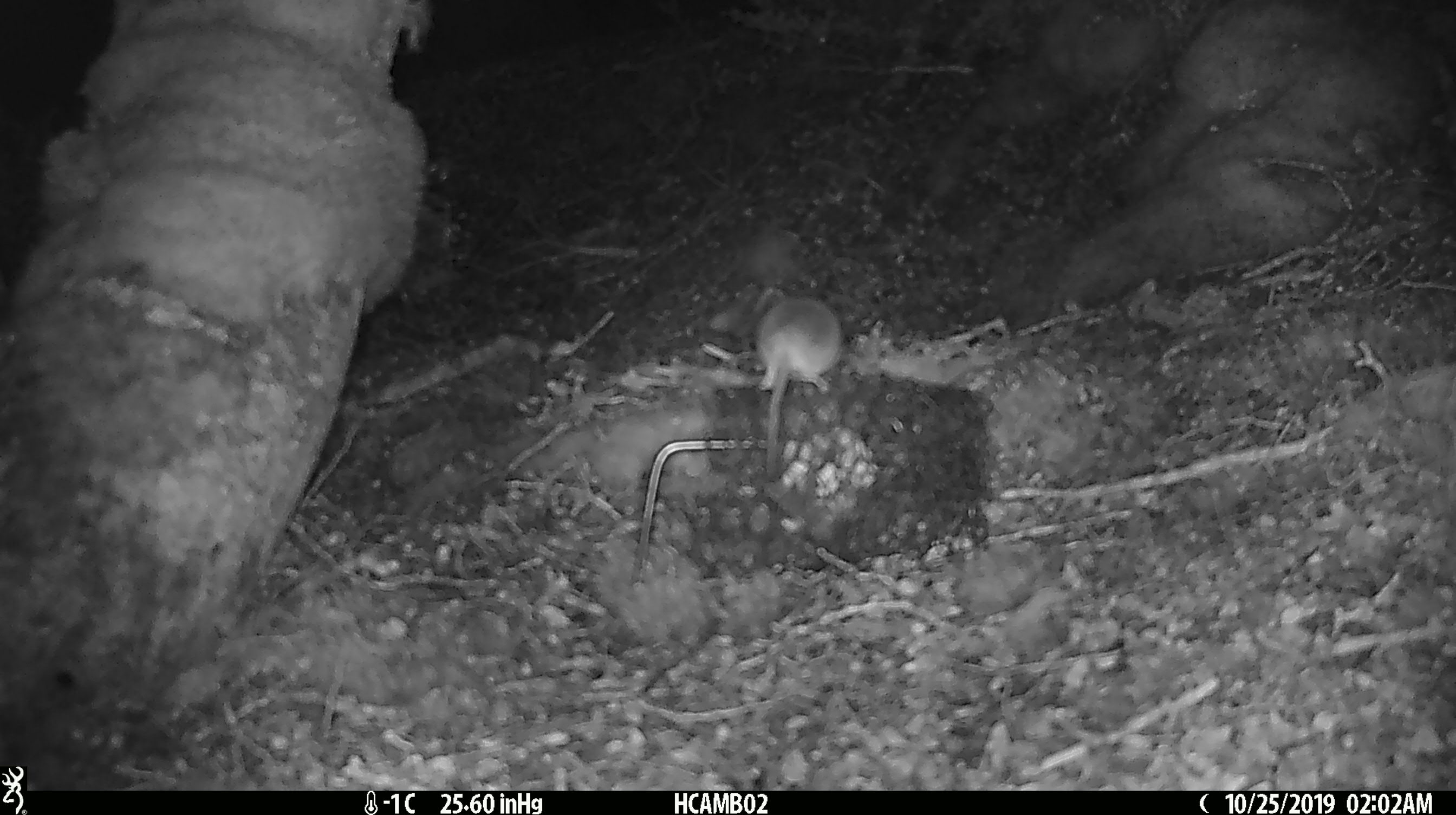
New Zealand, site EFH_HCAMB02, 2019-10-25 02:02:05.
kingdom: Animalia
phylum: Chordata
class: Mammalia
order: Rodentia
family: Muridae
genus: Mus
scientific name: Mus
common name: mouse